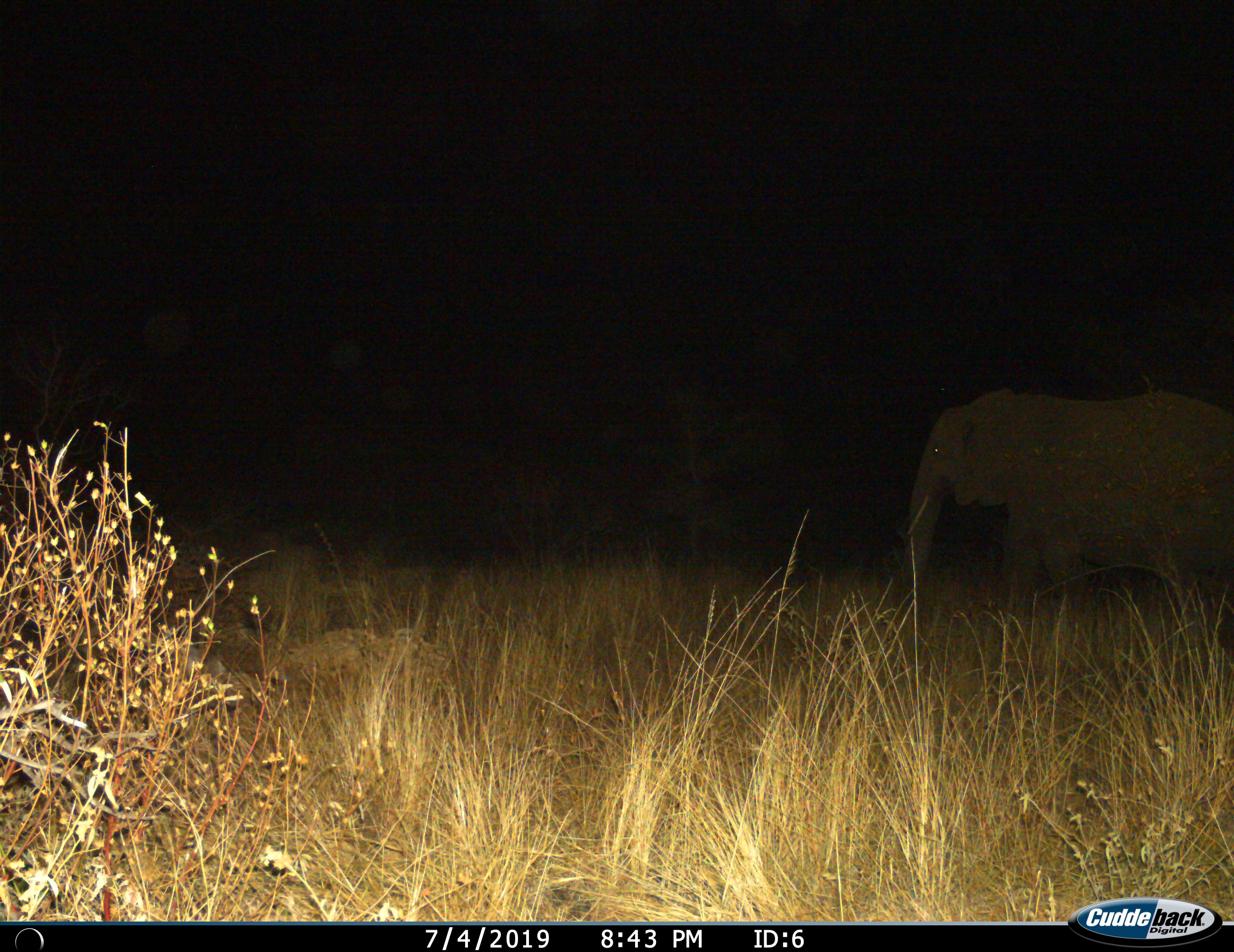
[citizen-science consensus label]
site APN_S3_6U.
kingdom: Animalia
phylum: Chordata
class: Mammalia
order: Proboscidea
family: Elephantidae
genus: Loxodonta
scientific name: Loxodonta africana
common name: african bush elephant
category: elephant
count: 1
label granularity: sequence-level